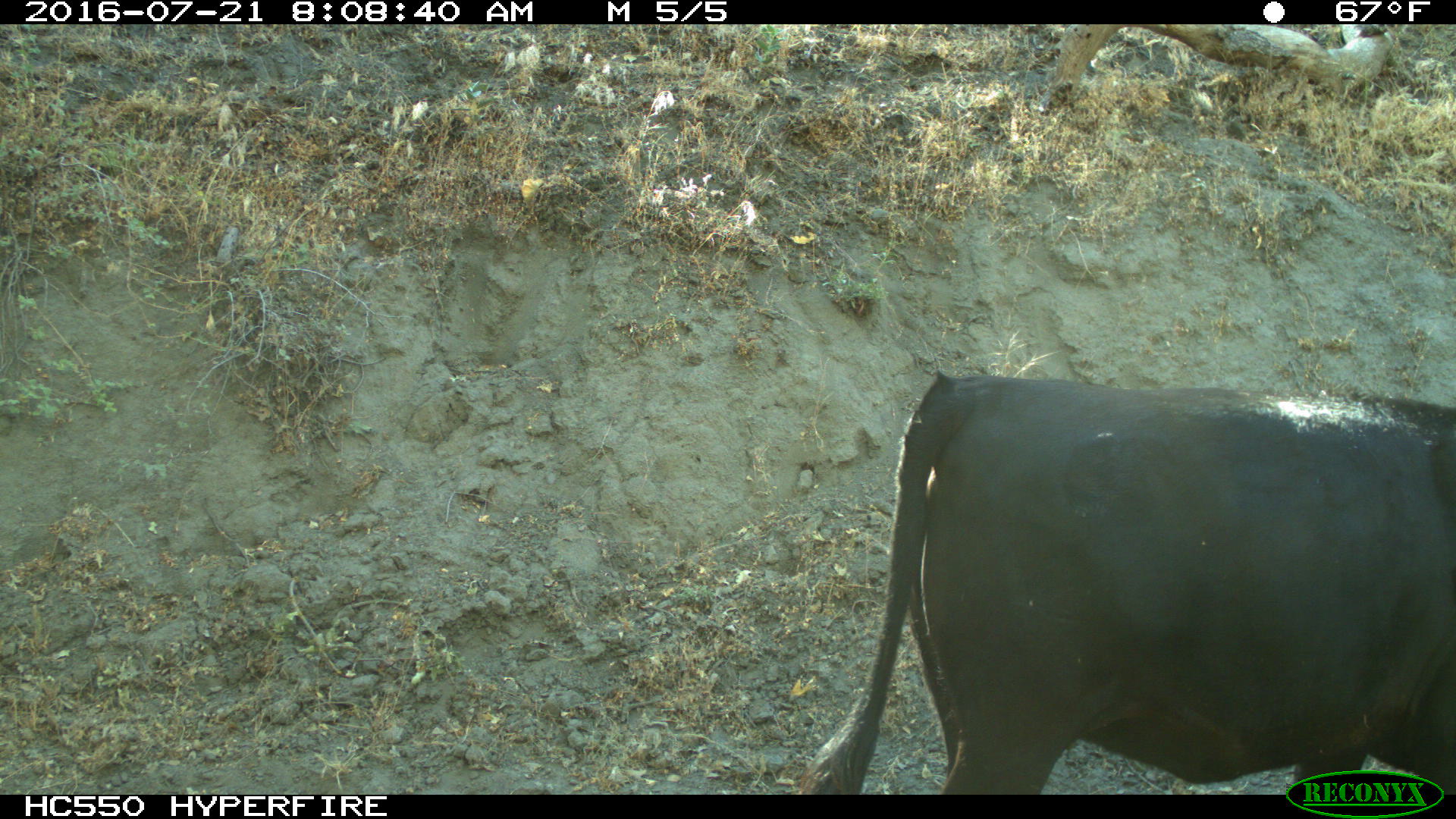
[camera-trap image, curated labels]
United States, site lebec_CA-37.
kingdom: Animalia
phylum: Chordata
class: Mammalia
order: Artiodactyla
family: Bovidae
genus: Bos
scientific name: Bos taurus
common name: domestic cow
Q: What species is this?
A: Bos taurus (domestic cow).